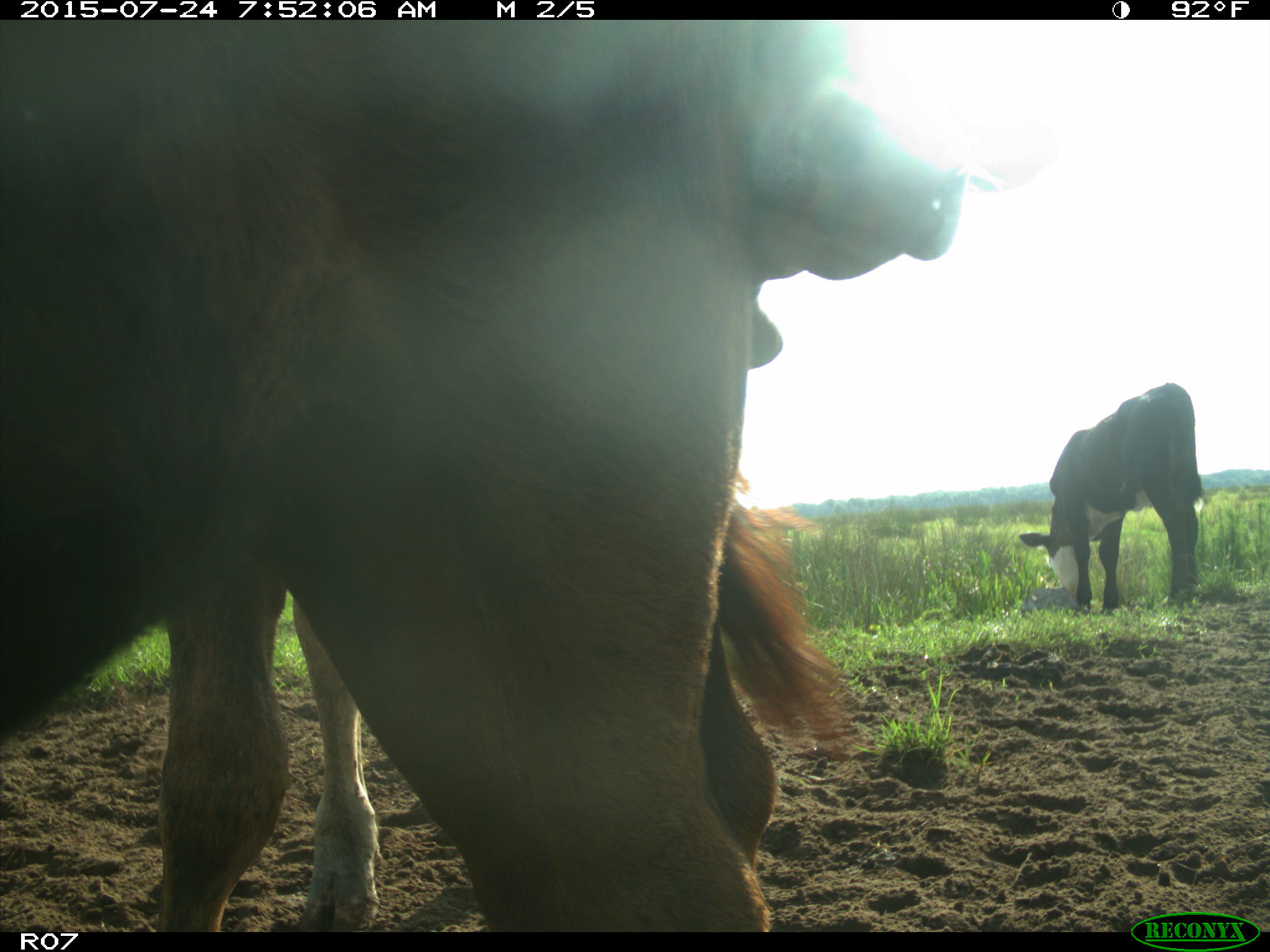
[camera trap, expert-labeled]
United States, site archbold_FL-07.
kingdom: Animalia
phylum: Chordata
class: Mammalia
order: Artiodactyla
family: Bovidae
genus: Bos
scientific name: Bos taurus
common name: domestic cow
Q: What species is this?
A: Bos taurus (domestic cow).